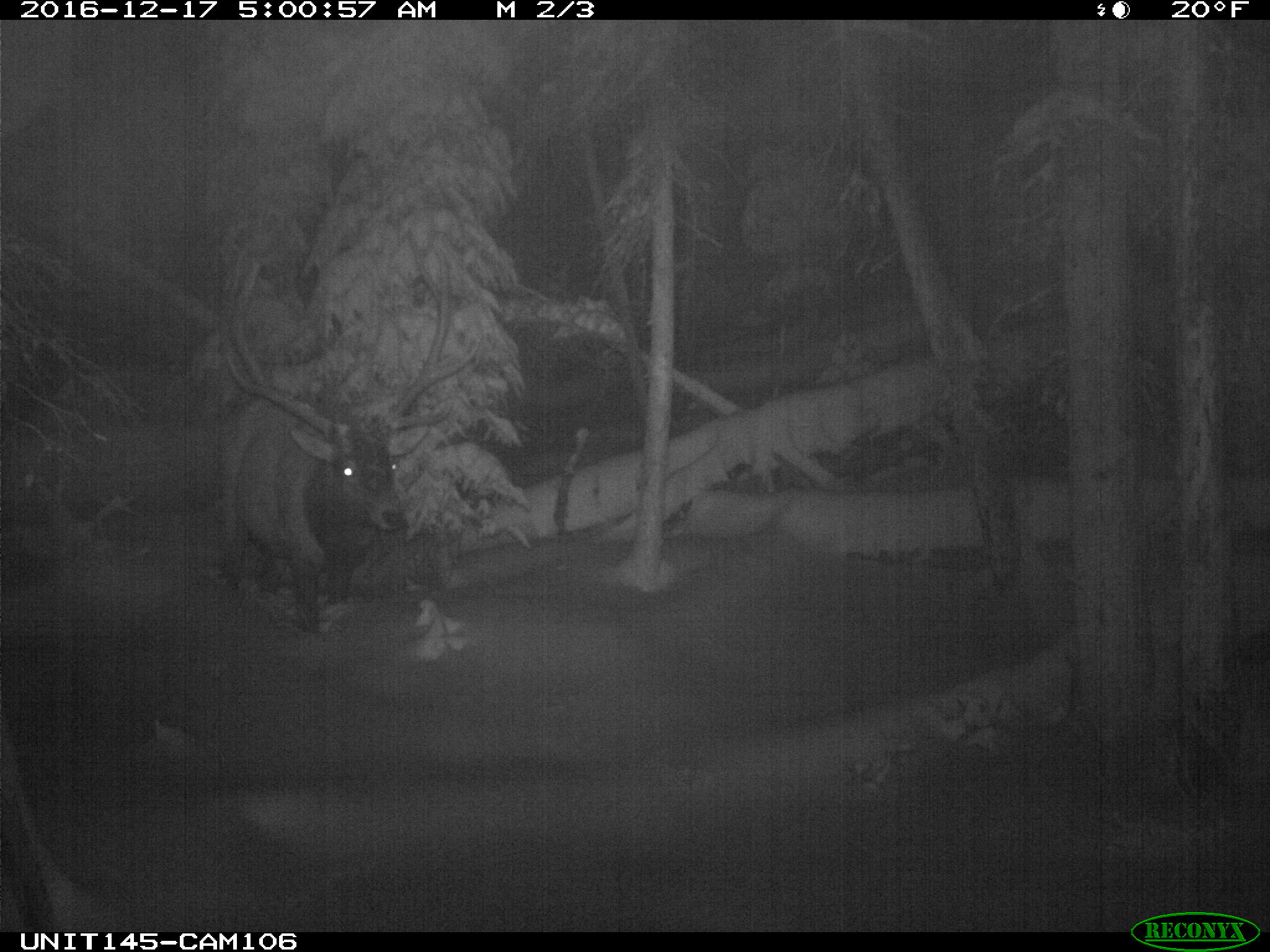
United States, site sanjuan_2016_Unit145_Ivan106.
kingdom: Animalia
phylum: Chordata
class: Mammalia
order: Artiodactyla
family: Cervidae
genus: Cervus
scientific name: Cervus elaphus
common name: red deer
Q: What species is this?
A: Cervus elaphus (red deer).